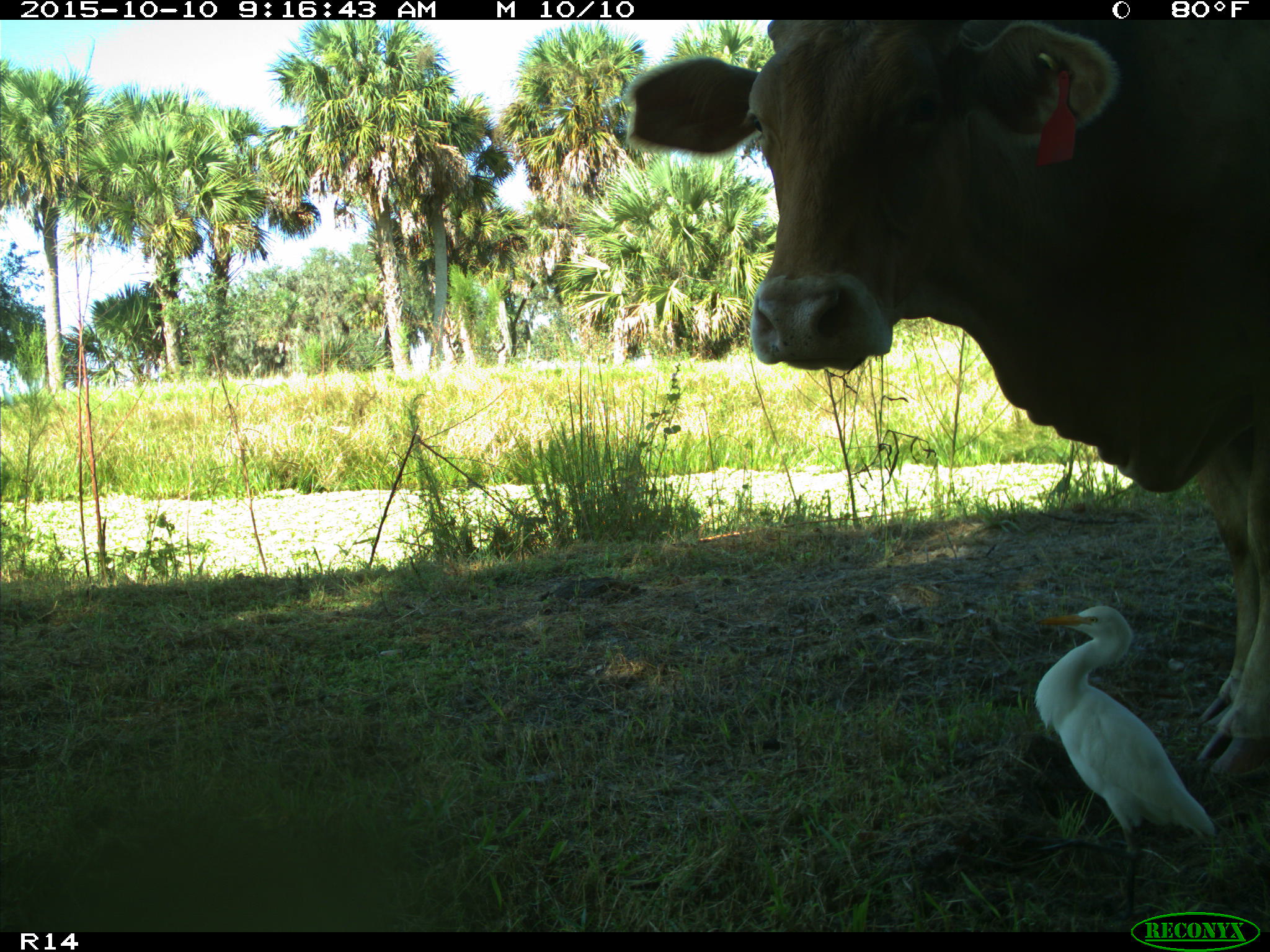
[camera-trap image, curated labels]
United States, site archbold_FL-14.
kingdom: Animalia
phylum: Chordata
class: Mammalia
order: Artiodactyla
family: Bovidae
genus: Bos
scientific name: Bos taurus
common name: domestic cow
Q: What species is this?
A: Bos taurus (domestic cow).